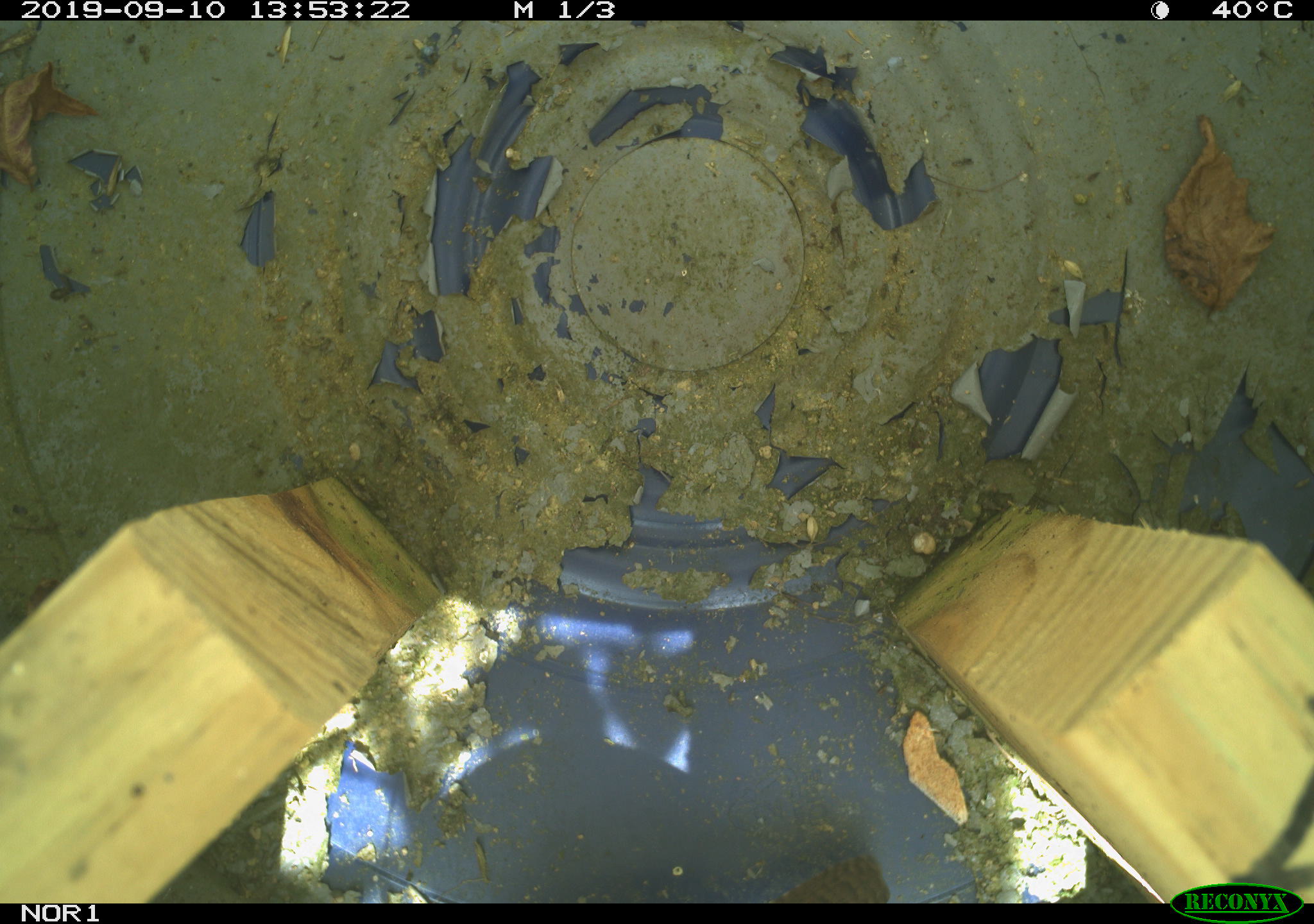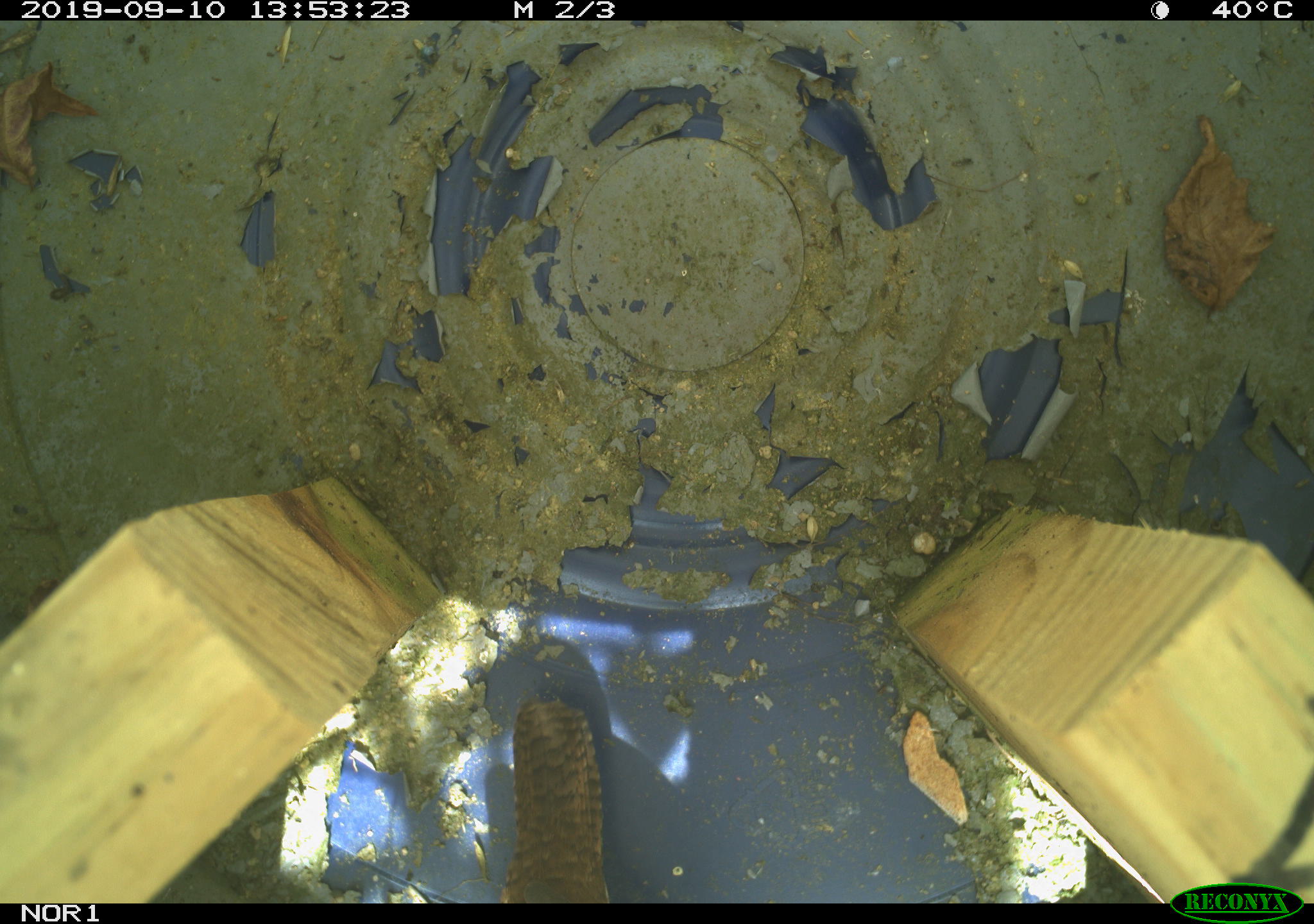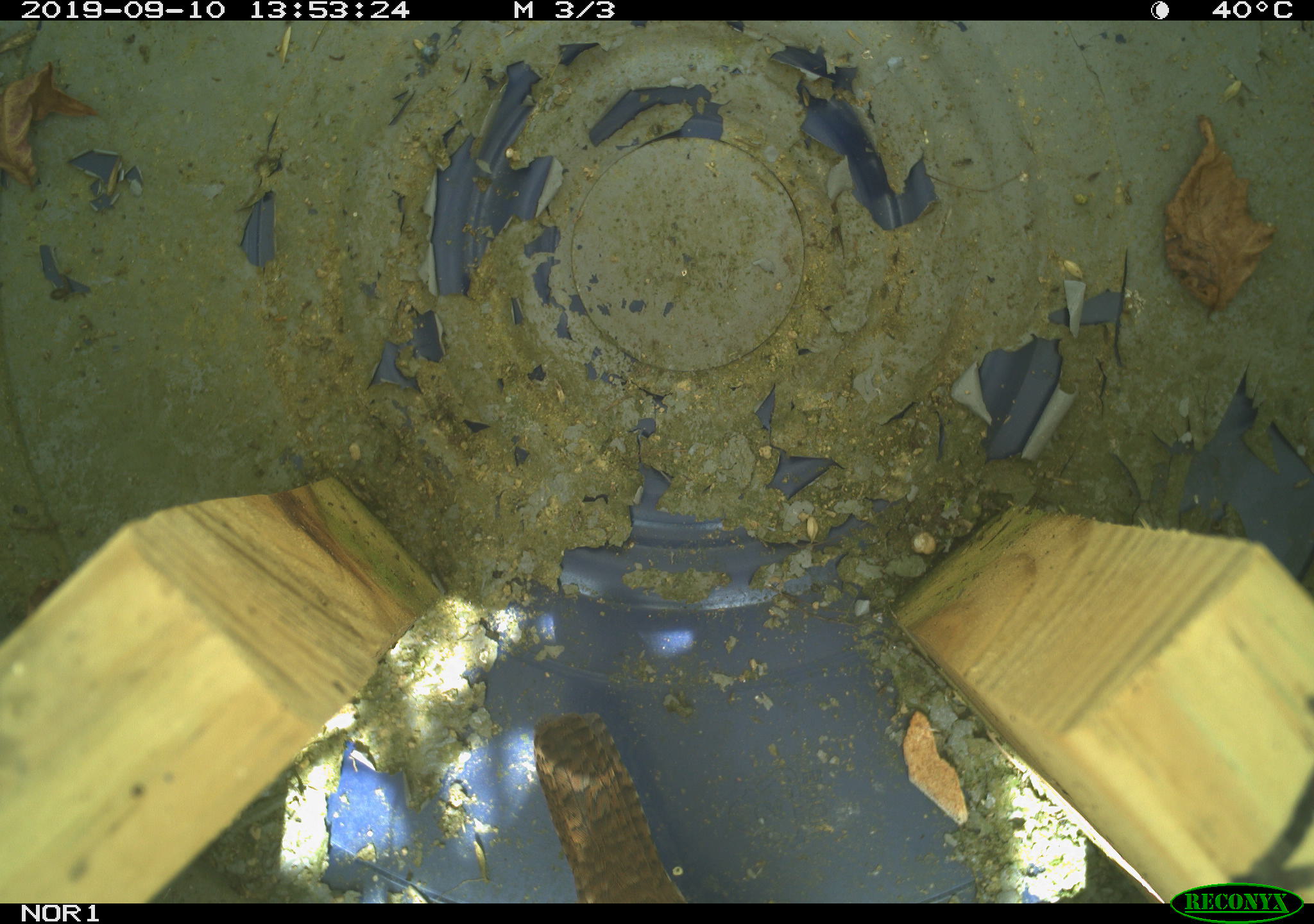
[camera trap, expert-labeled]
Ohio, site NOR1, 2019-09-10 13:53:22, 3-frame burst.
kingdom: Animalia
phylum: Chordata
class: Aves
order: Passeriformes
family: Troglodytidae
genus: Troglodytes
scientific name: Troglodytes aedon aedon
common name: northern house wren